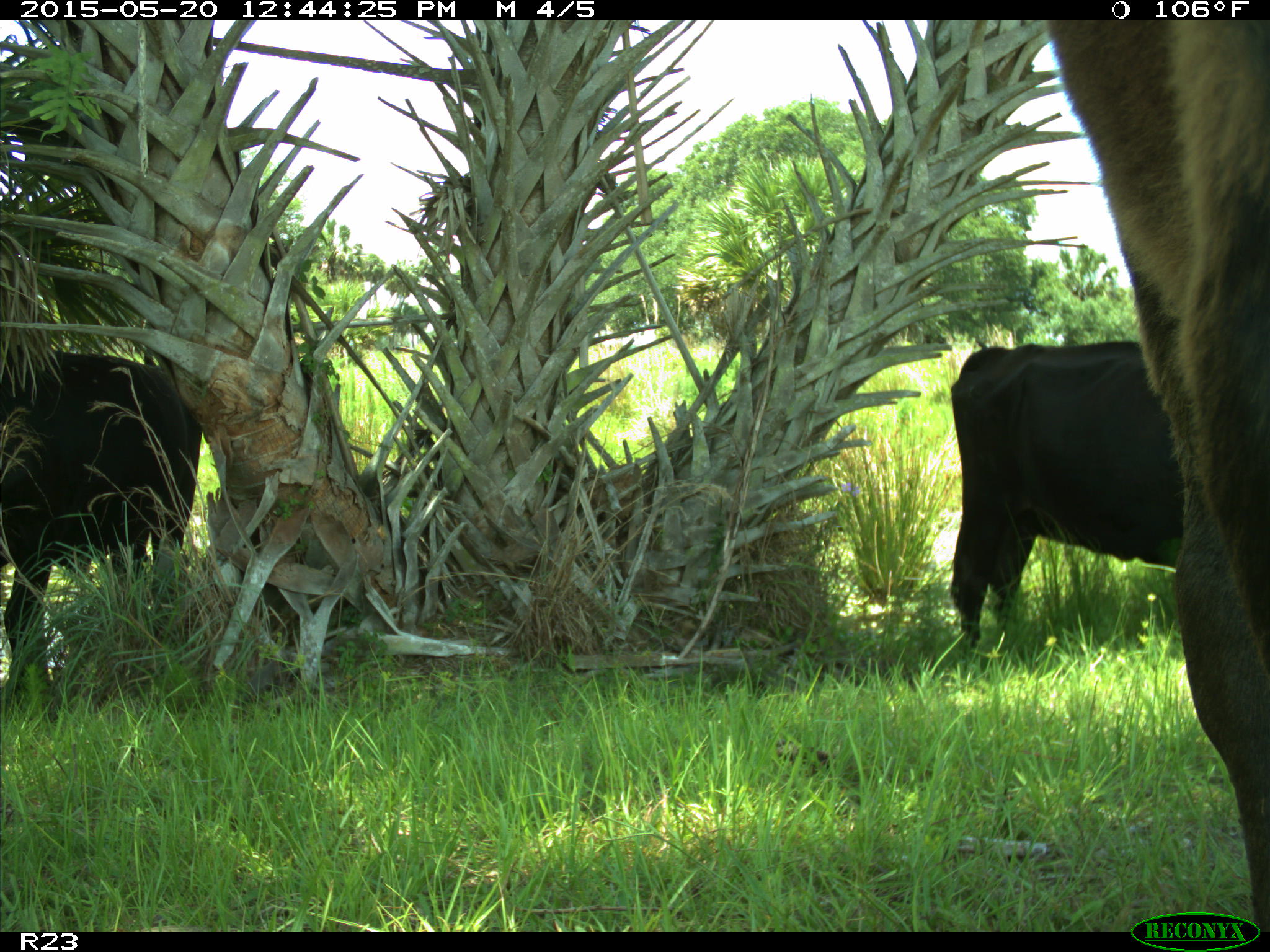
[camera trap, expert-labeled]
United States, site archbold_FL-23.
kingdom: Animalia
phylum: Chordata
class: Mammalia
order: Artiodactyla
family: Bovidae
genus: Bos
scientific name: Bos taurus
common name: domestic cow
Bos taurus (domestic cow).